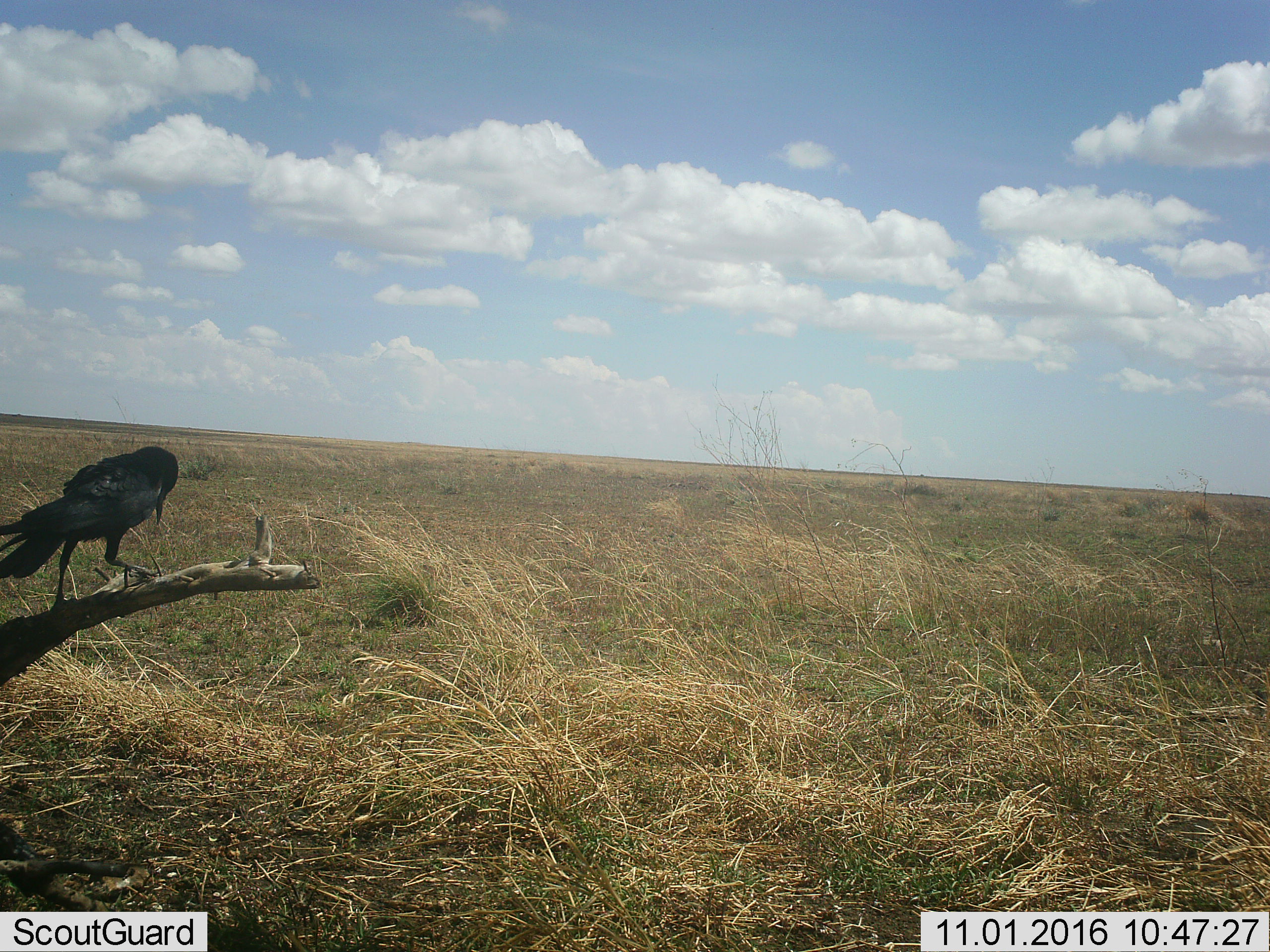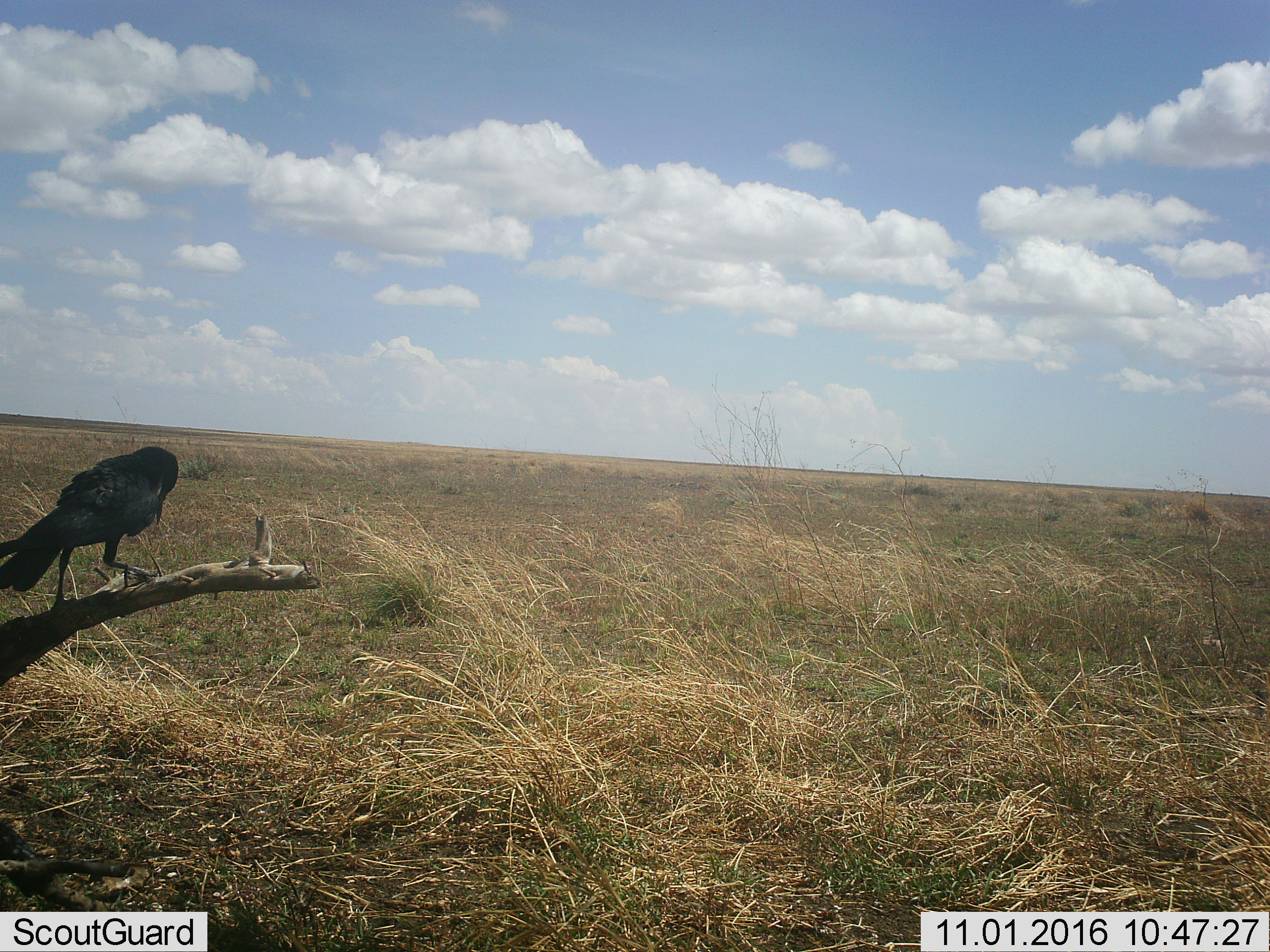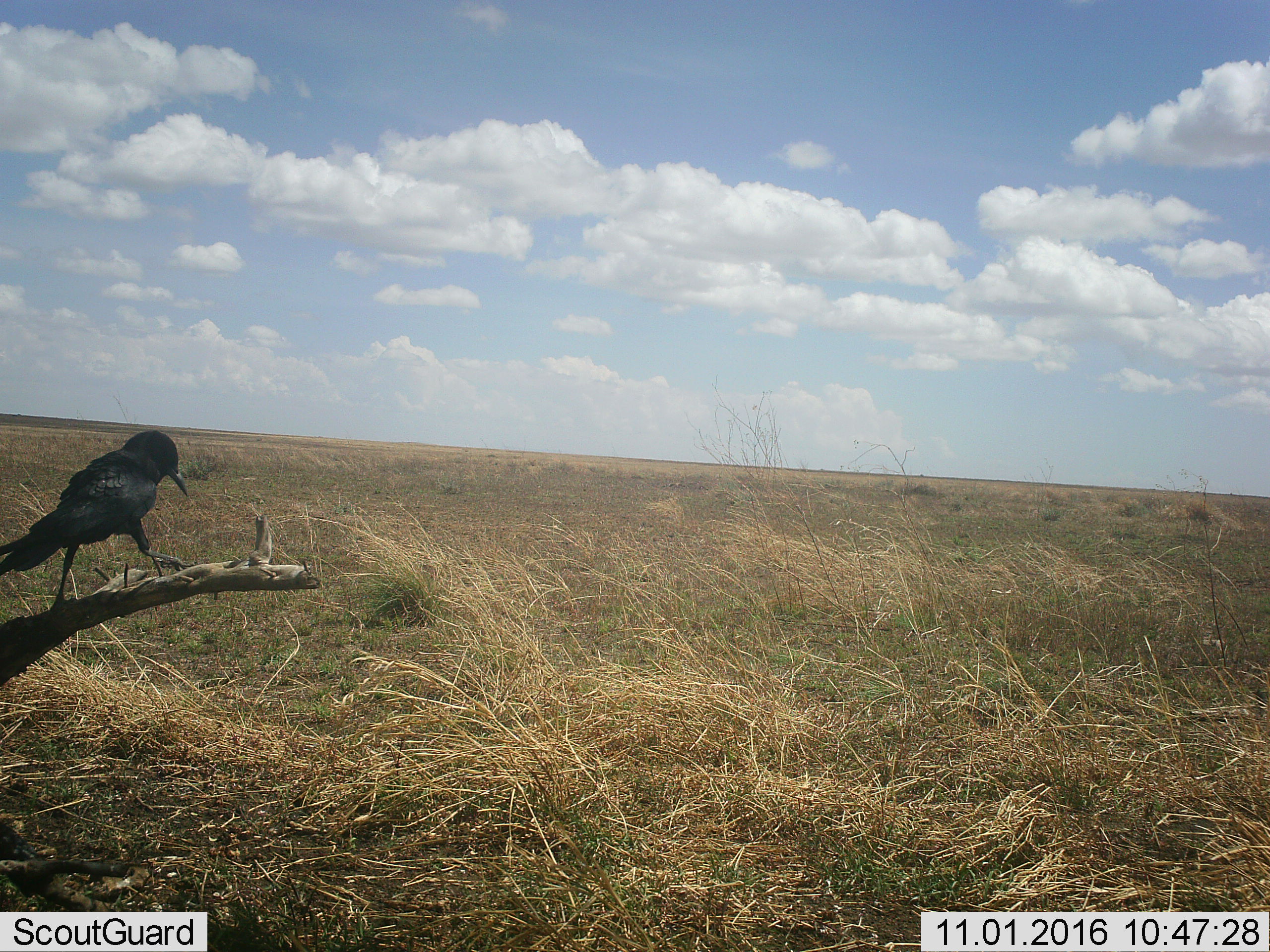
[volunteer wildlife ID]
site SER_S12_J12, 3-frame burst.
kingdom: Animalia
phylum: Chordata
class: Aves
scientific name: Aves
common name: bird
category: birdother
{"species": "birdother (bird) (Aves)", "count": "1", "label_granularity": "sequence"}